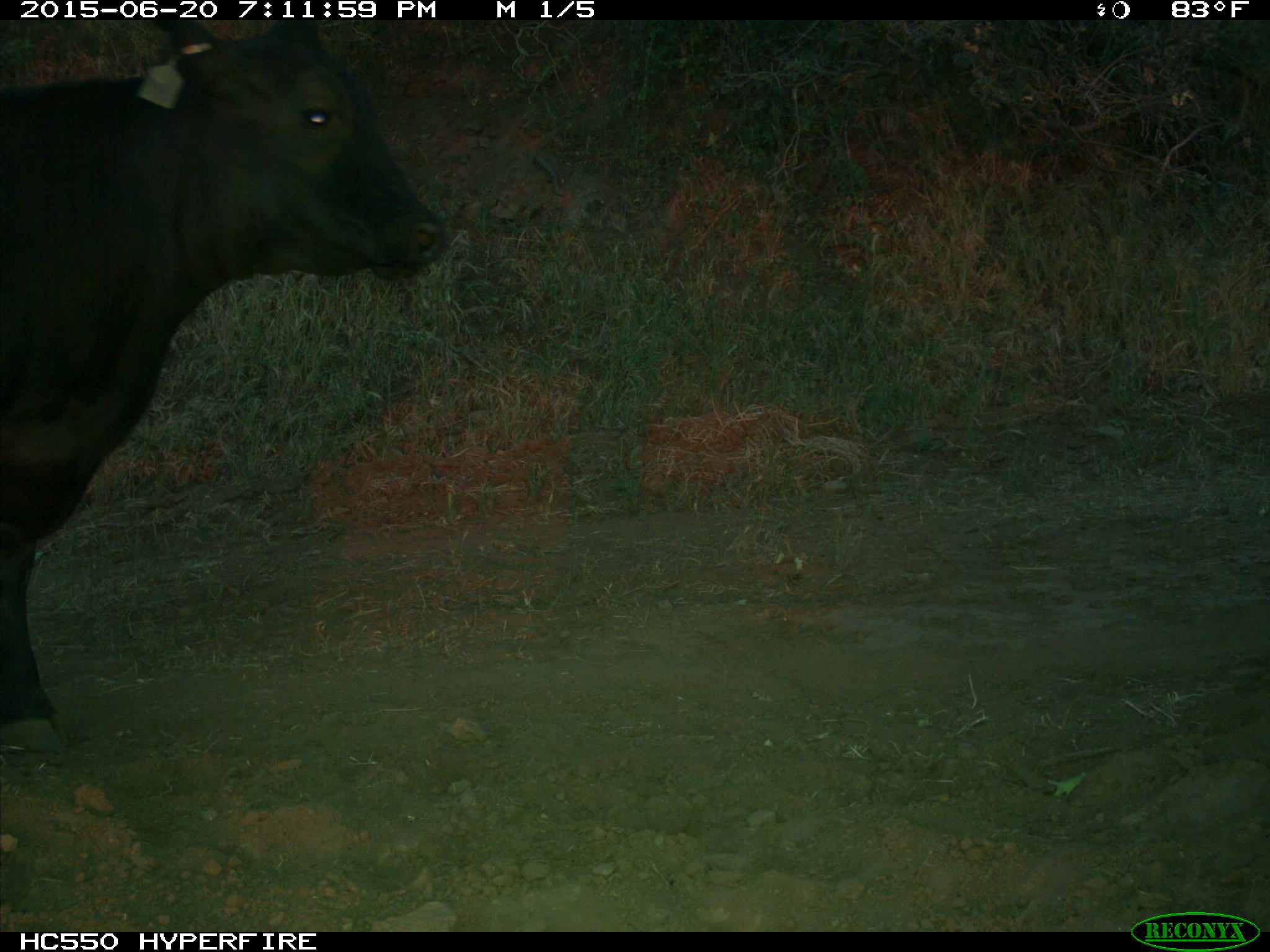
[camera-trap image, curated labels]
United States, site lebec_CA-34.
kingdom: Animalia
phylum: Chordata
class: Mammalia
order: Artiodactyla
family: Bovidae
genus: Bos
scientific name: Bos taurus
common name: domestic cow